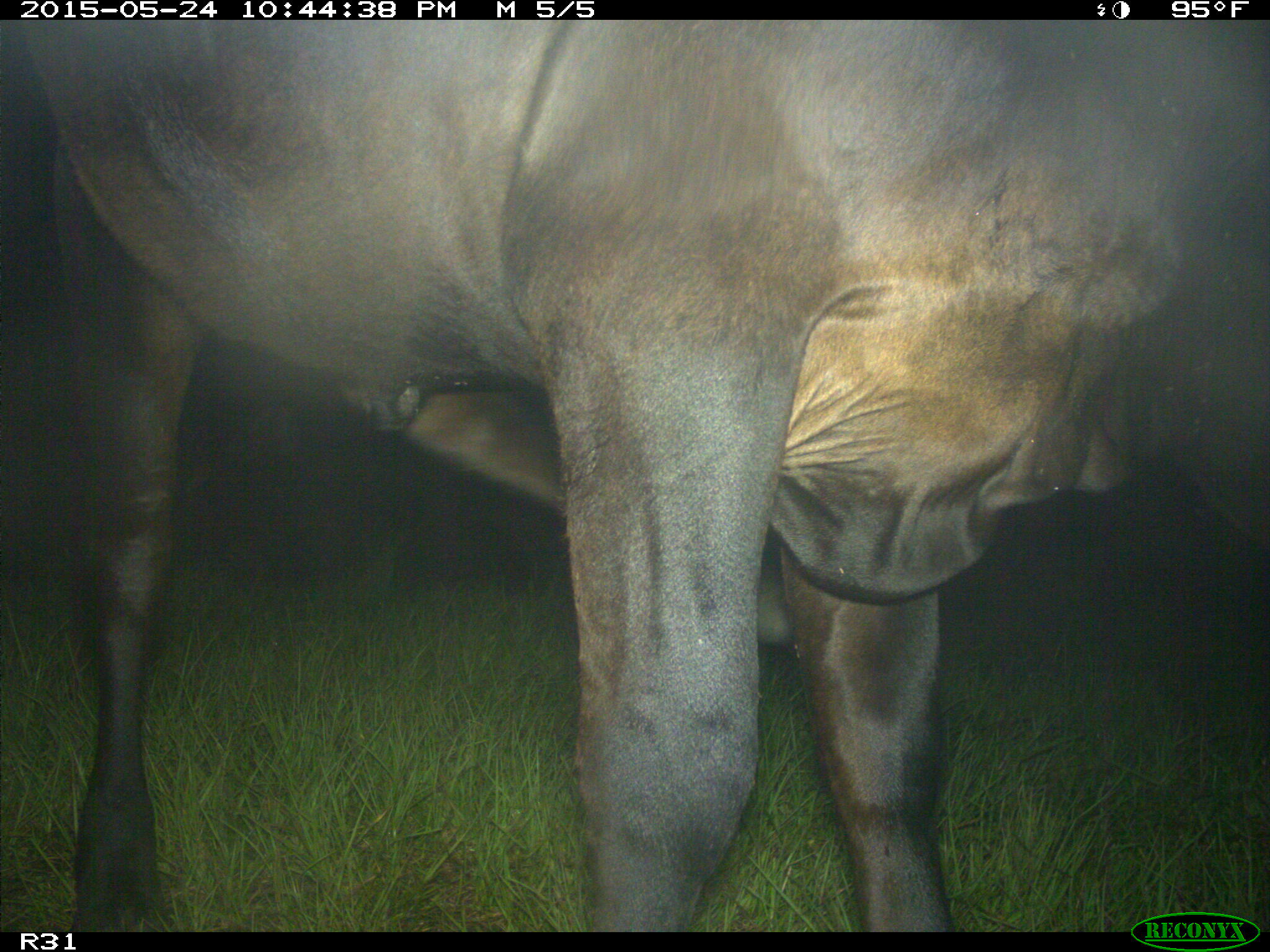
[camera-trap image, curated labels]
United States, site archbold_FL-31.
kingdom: Animalia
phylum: Chordata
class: Mammalia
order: Artiodactyla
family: Bovidae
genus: Bos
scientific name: Bos taurus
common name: domestic cow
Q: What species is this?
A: Bos taurus (domestic cow).